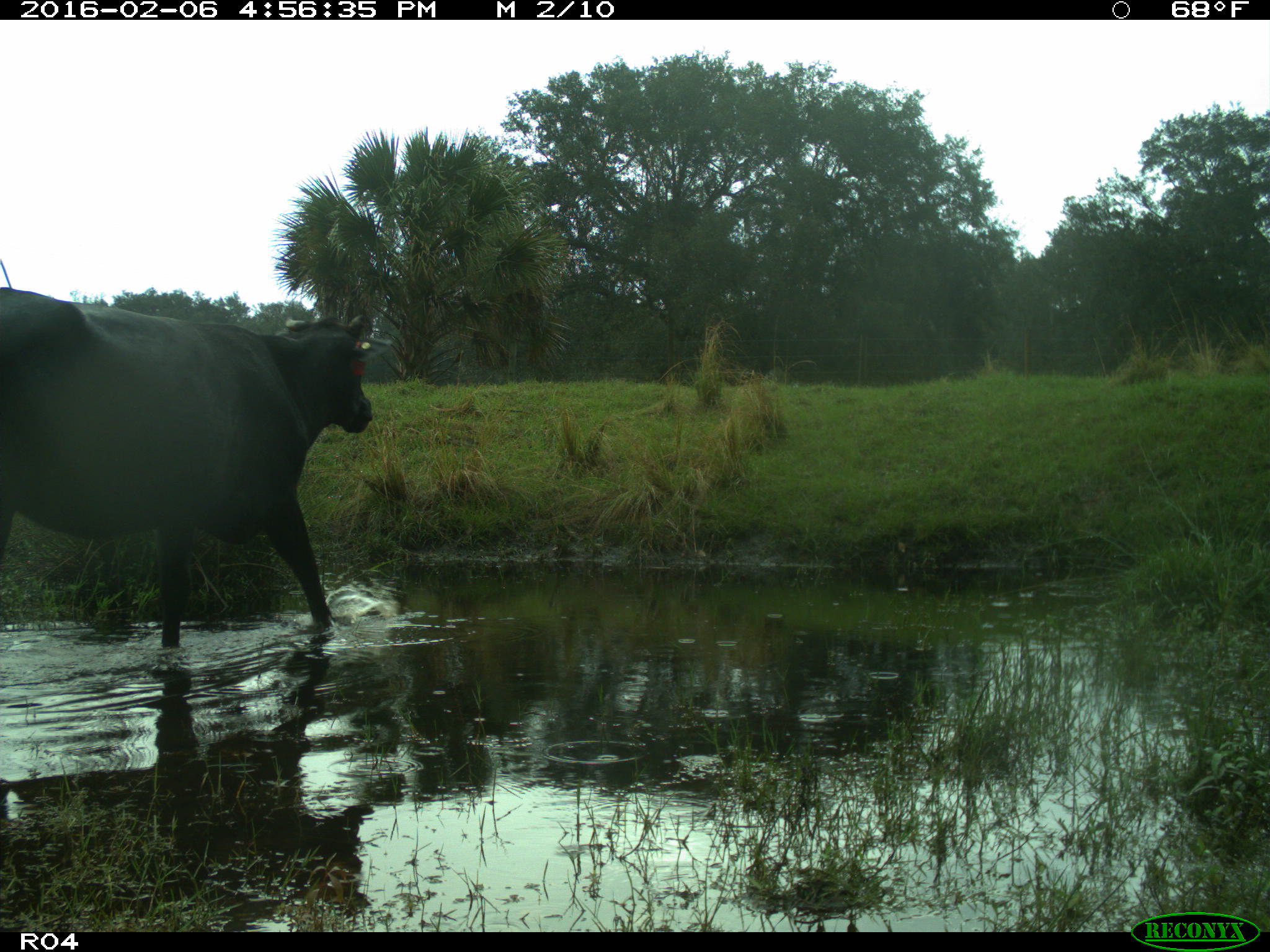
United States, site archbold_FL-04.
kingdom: Animalia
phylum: Chordata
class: Mammalia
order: Artiodactyla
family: Bovidae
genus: Bos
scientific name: Bos taurus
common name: domestic cow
Bos taurus (domestic cow).